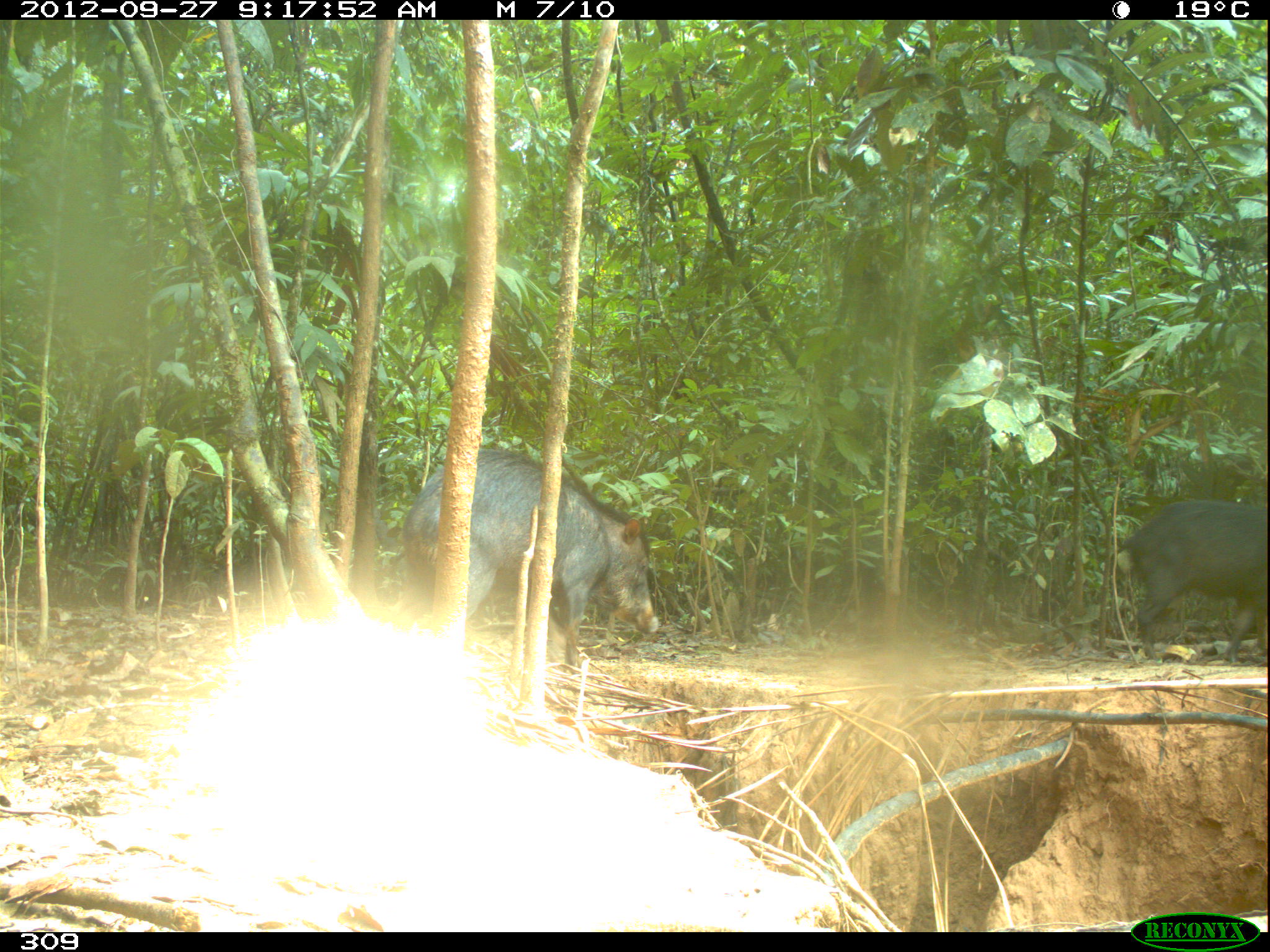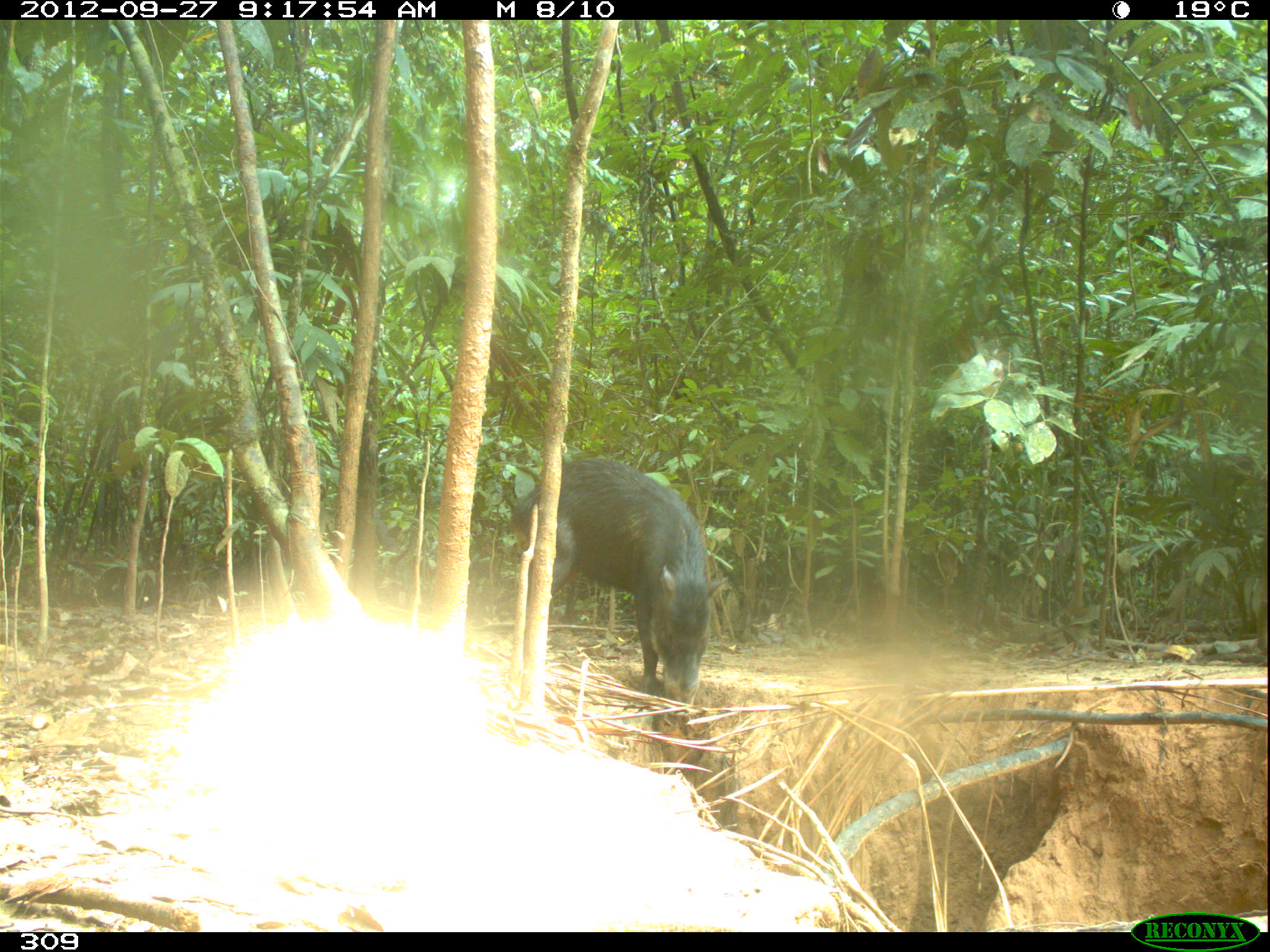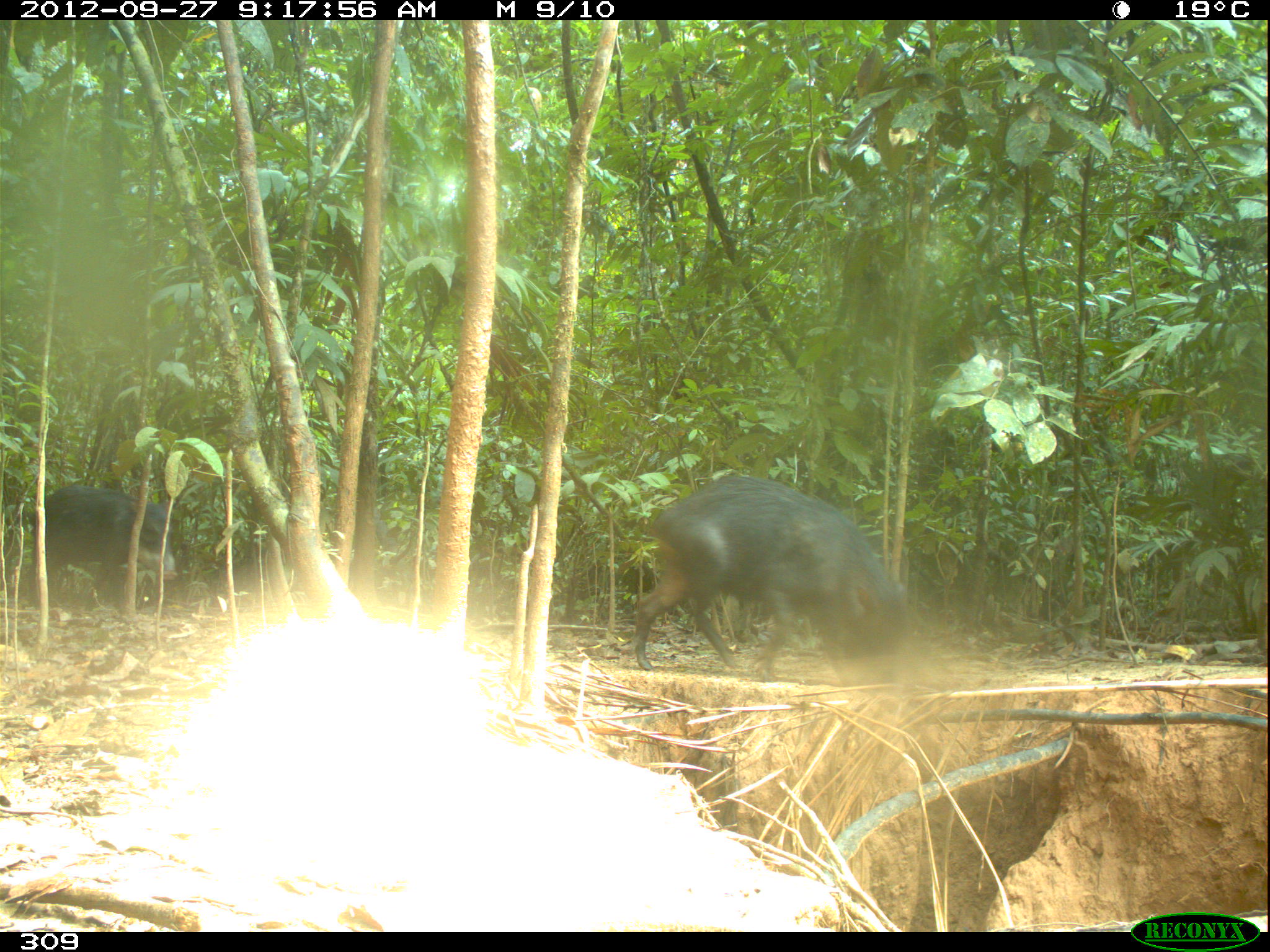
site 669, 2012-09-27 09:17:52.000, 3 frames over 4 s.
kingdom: Animalia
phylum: Chordata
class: Mammalia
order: Artiodactyla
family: Tayassuidae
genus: Tayassu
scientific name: Tayassu pecari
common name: white-lipped peccary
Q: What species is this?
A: Tayassu pecari (white-lipped peccary).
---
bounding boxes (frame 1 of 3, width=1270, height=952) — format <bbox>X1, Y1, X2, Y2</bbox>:
tayassu pecari: <bbox>401, 448, 659, 675</bbox>; <bbox>1116, 500, 1265, 664</bbox>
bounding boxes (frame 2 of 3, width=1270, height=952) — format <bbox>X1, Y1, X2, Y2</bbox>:
tayassu pecari: <bbox>508, 456, 727, 706</bbox>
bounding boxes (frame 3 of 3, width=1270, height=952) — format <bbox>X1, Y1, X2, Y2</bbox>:
tayassu pecari: <bbox>634, 475, 906, 690</bbox>; <bbox>25, 484, 176, 612</bbox>